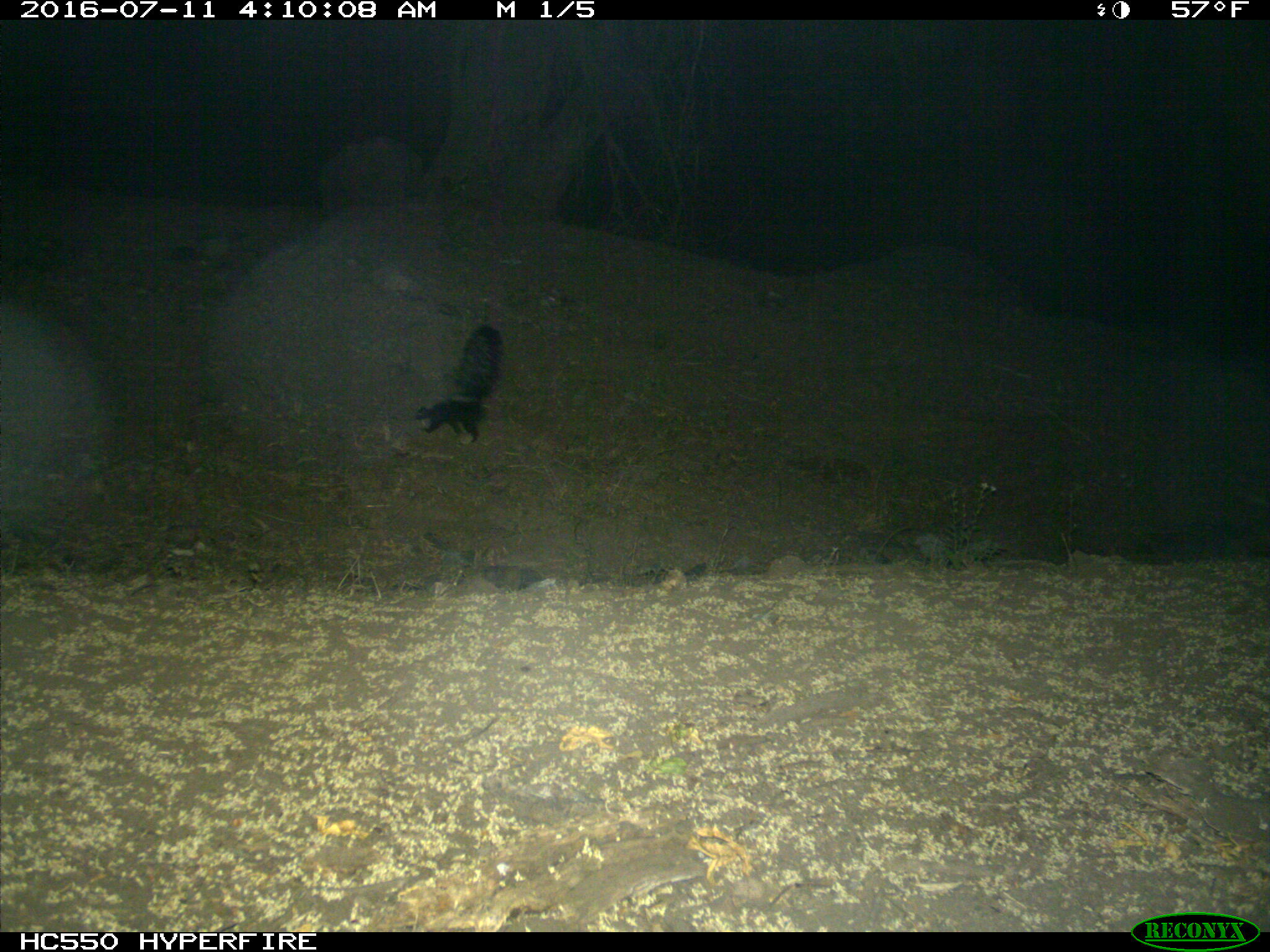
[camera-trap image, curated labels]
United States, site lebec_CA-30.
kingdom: Animalia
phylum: Chordata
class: Mammalia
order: Carnivora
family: Mephitidae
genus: Mephitis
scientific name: Mephitis mephitis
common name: striped skunk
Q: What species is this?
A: Mephitis mephitis (striped skunk).